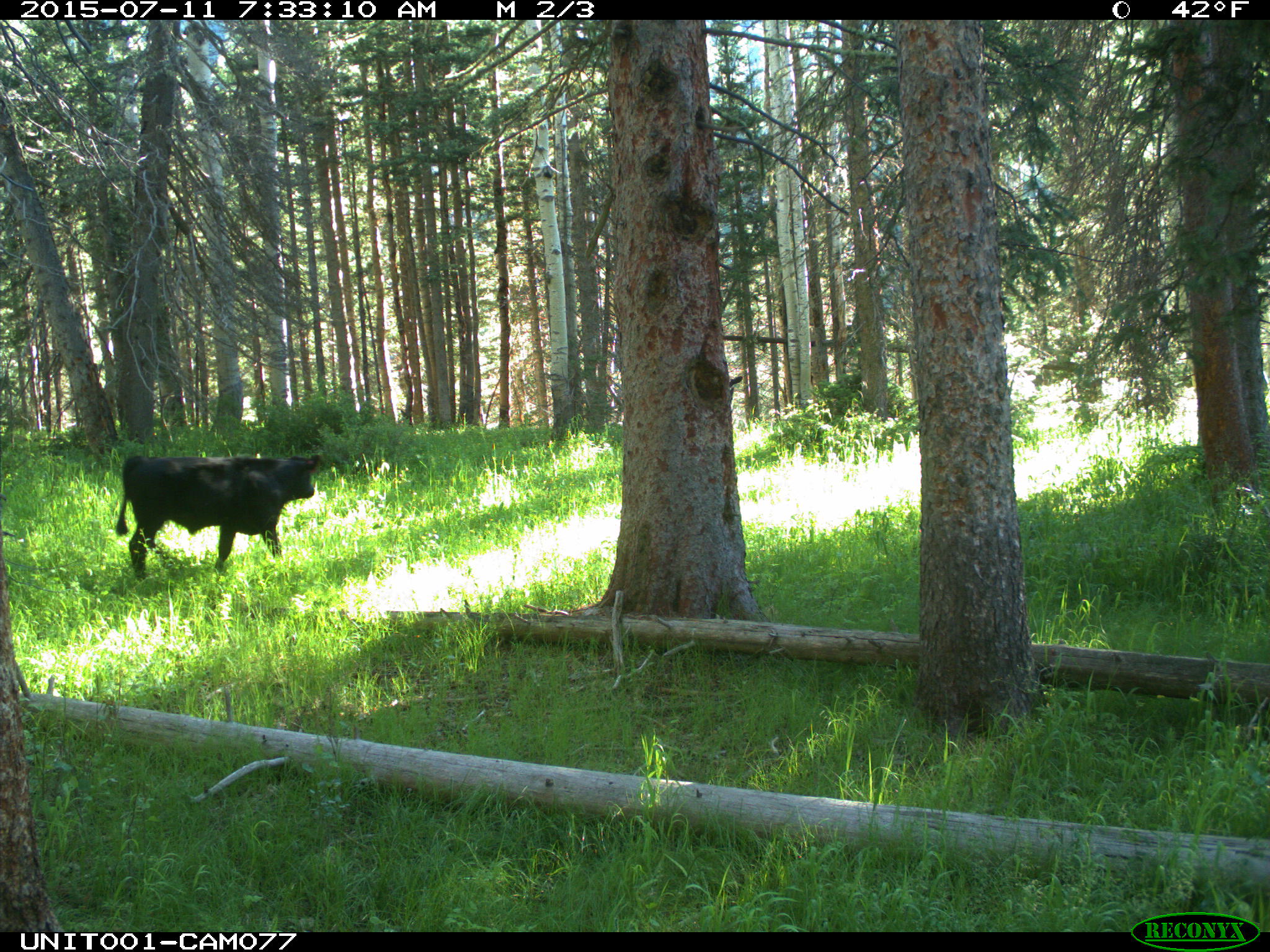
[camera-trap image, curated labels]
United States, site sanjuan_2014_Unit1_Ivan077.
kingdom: Animalia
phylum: Chordata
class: Mammalia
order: Artiodactyla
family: Bovidae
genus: Bos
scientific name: Bos taurus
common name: domestic cow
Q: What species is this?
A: Bos taurus (domestic cow).